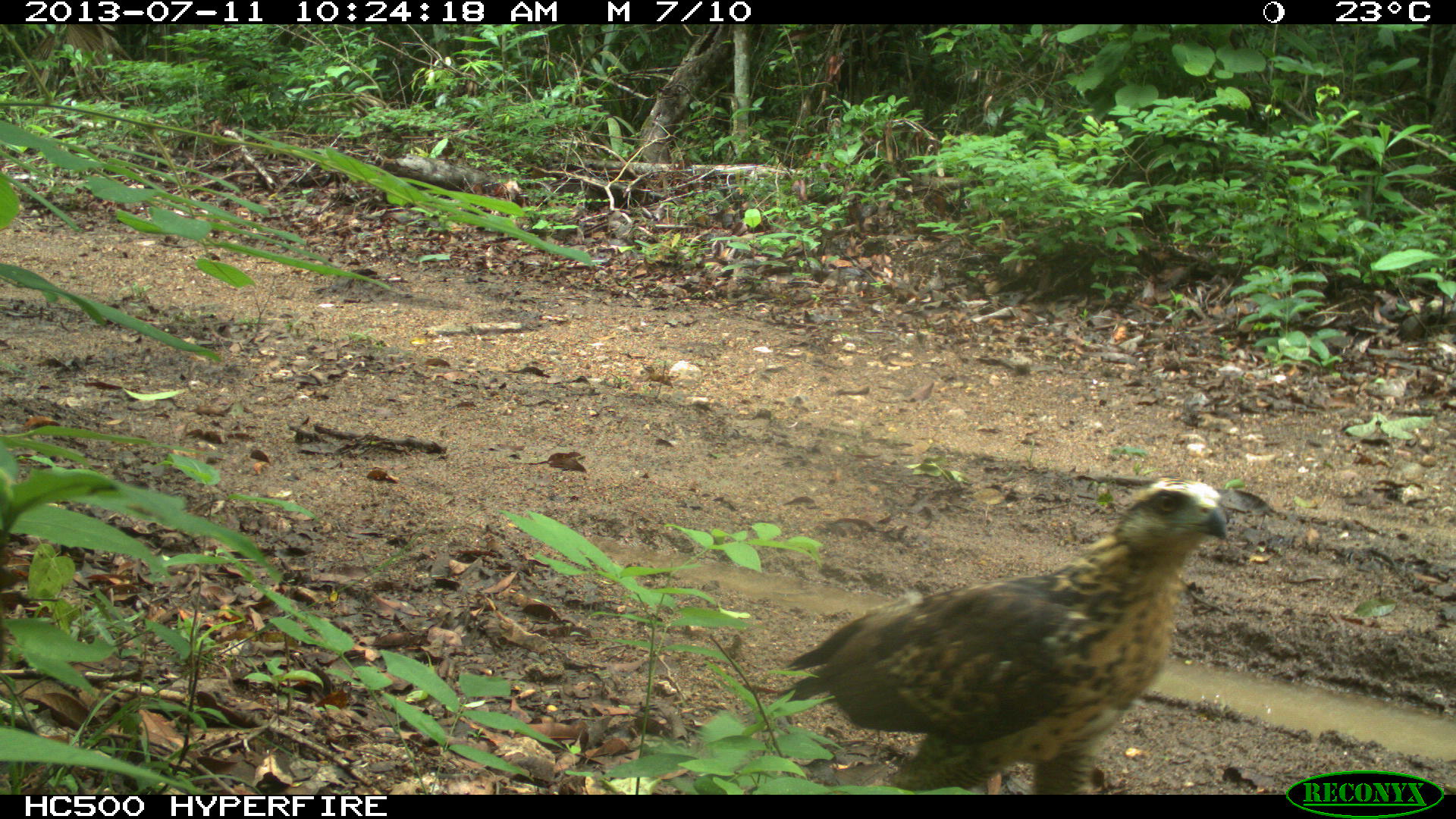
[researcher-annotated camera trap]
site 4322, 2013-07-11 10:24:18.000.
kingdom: Animalia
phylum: Chordata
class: Aves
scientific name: Aves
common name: birds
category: unknown raptor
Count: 1.